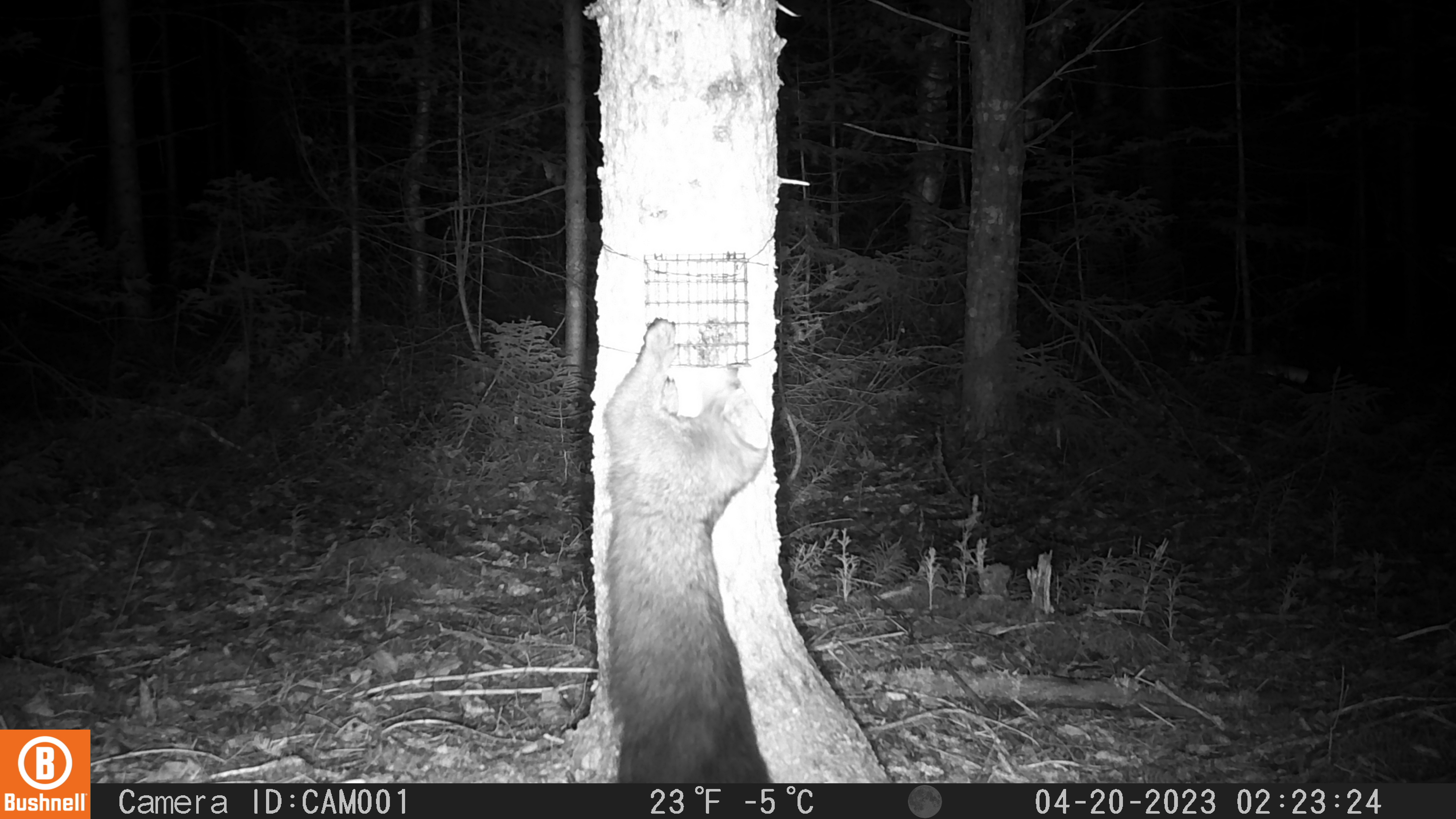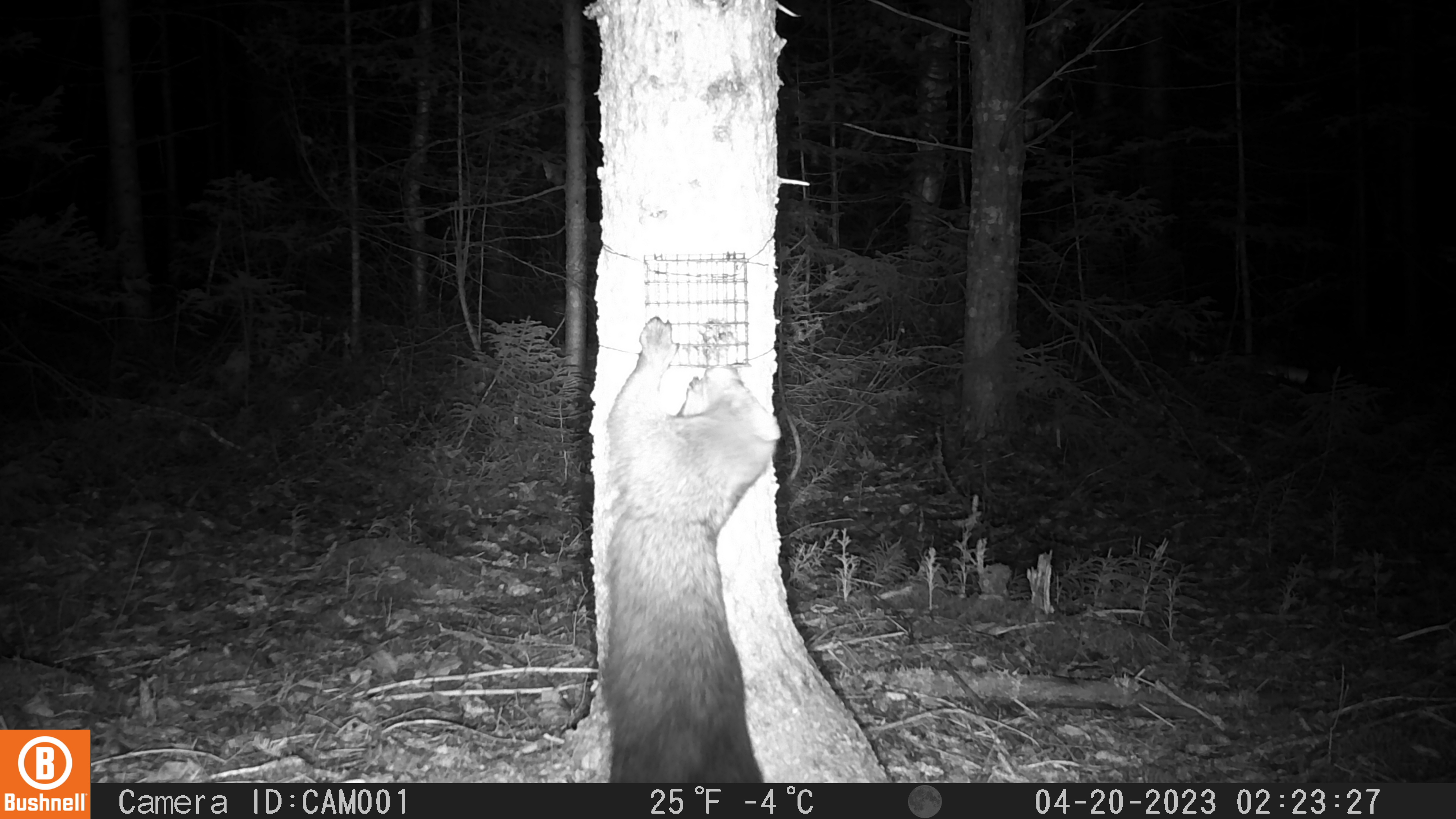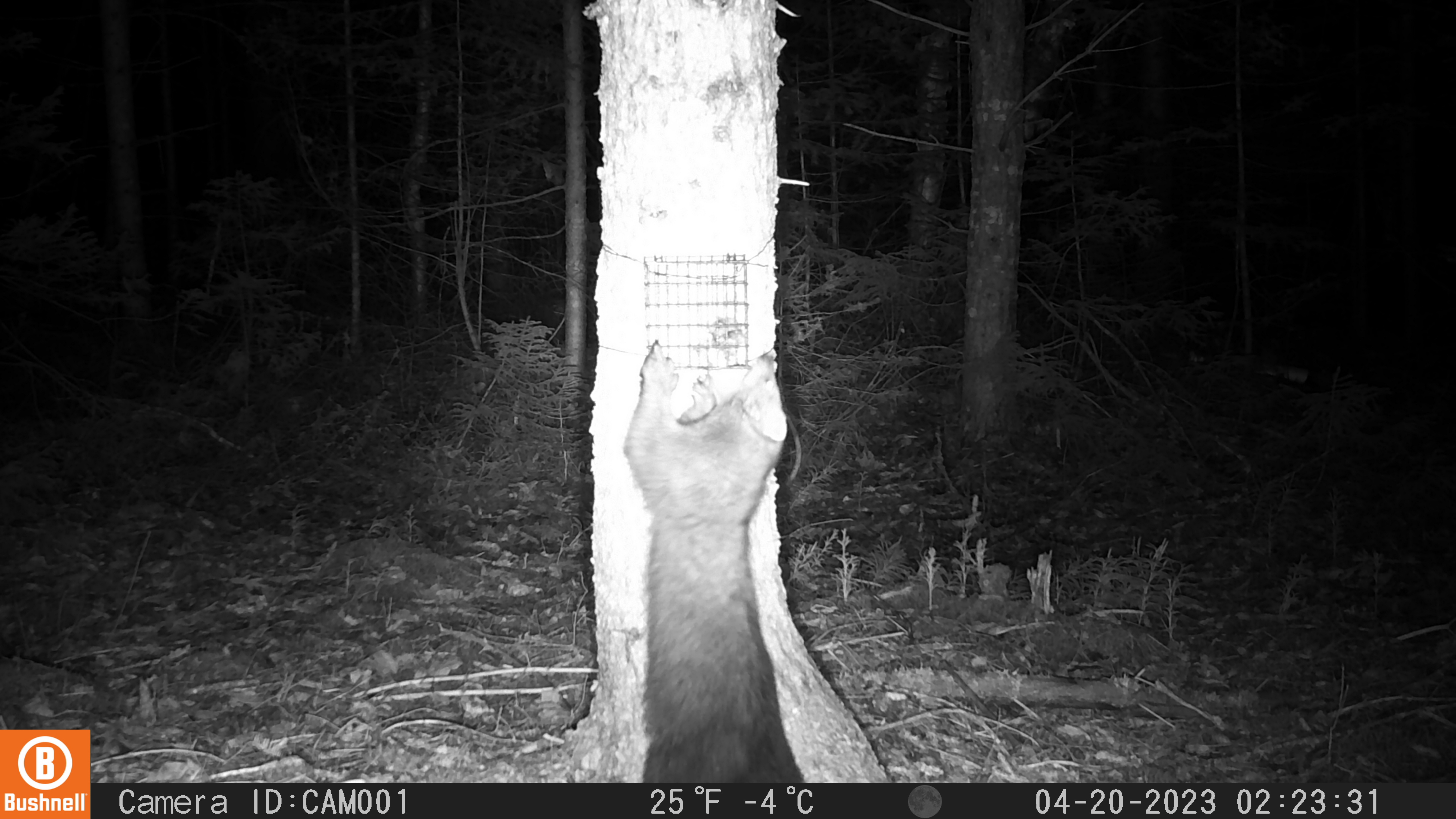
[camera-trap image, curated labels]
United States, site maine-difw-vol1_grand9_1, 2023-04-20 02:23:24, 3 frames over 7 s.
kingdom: Animalia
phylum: Chordata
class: Mammalia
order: Carnivora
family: Mustelidae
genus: Pekania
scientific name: Pekania pennanti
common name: fisher